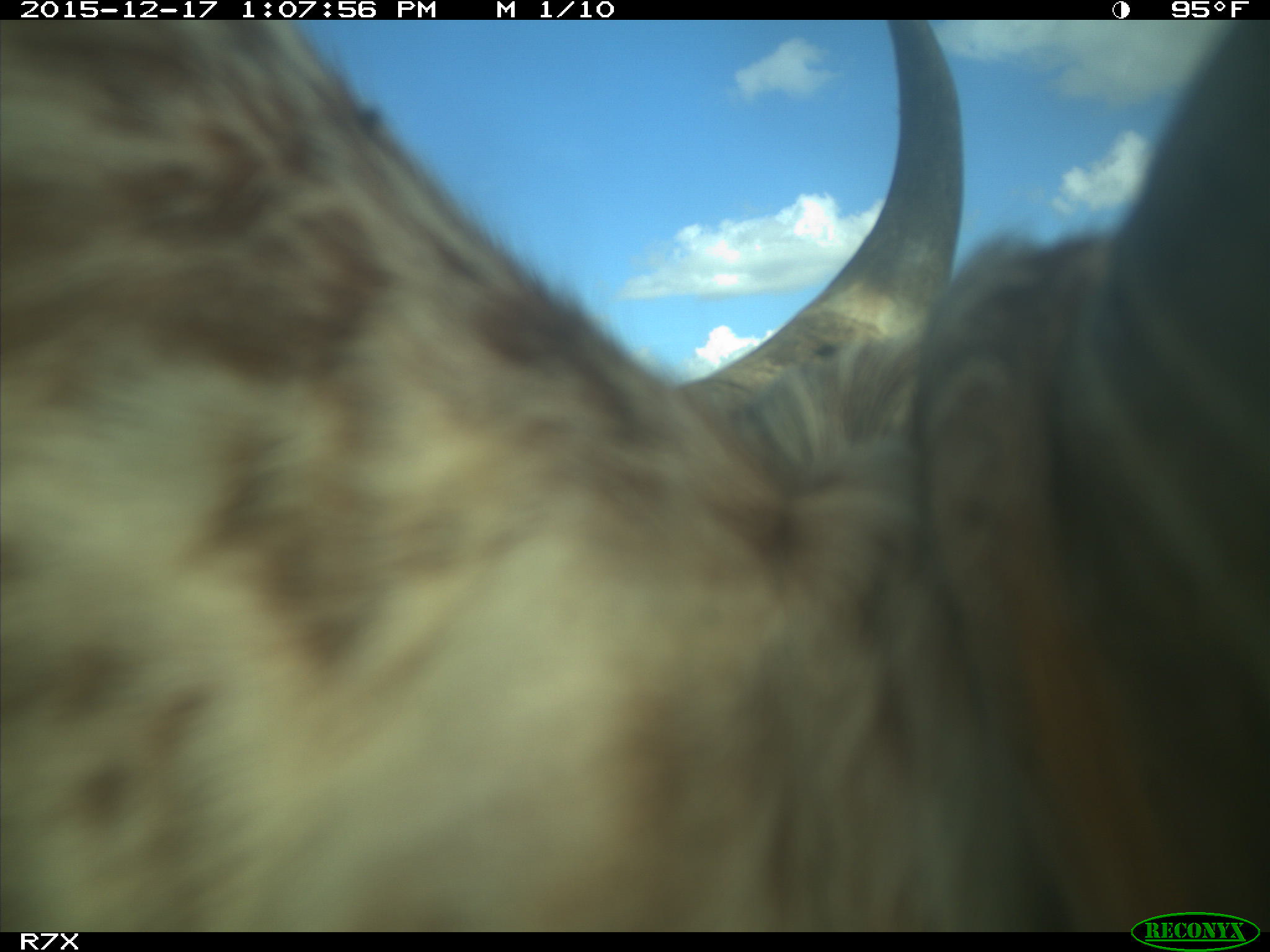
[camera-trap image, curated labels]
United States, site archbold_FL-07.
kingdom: Animalia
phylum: Chordata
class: Mammalia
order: Artiodactyla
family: Bovidae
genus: Bos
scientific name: Bos taurus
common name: domestic cow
Bos taurus (domestic cow).